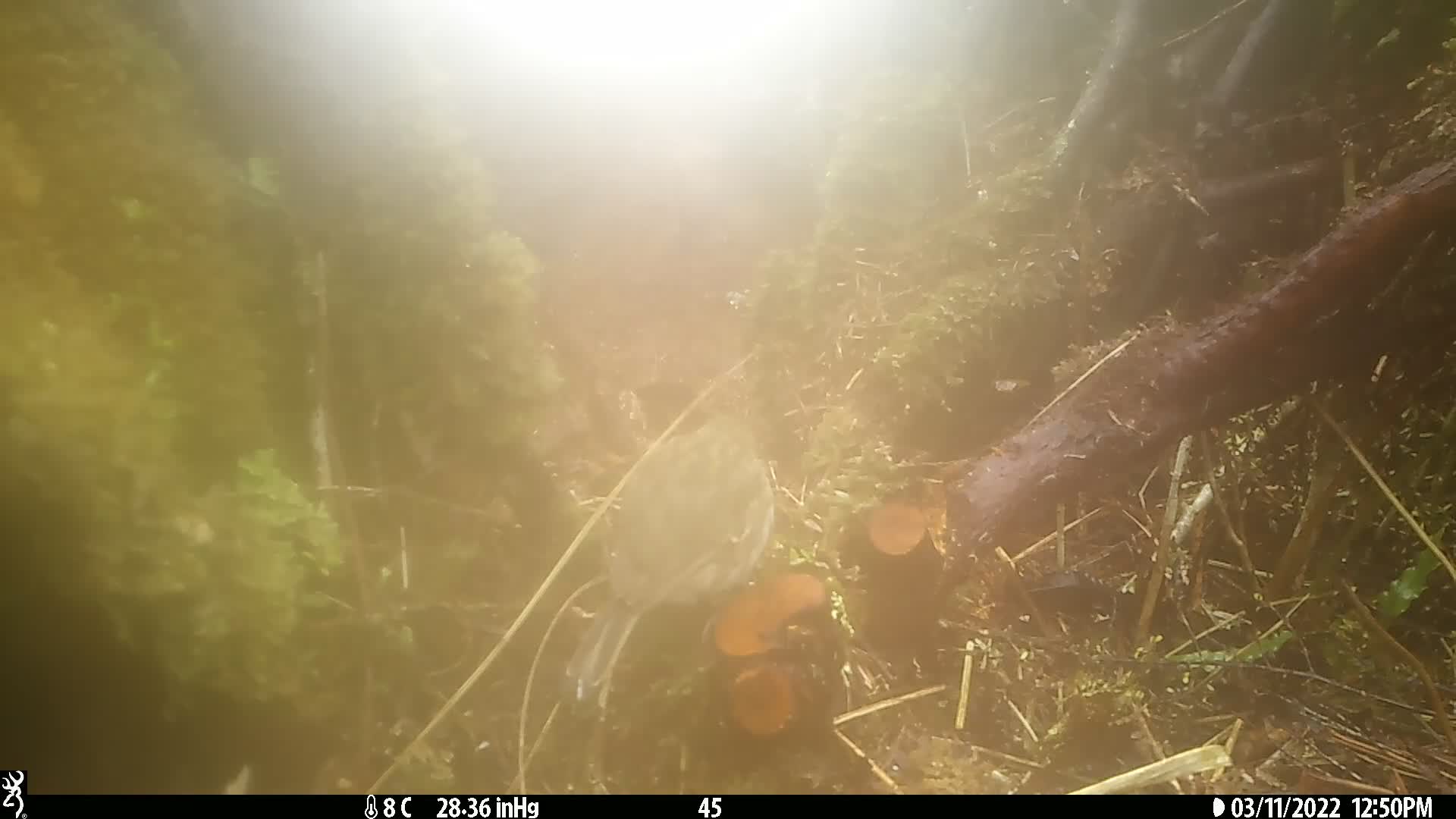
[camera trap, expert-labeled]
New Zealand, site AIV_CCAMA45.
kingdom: Animalia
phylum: Chordata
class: Aves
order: Passeriformes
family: Motacillidae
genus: Anthus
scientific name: Anthus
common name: pipit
Pipit (Anthus).